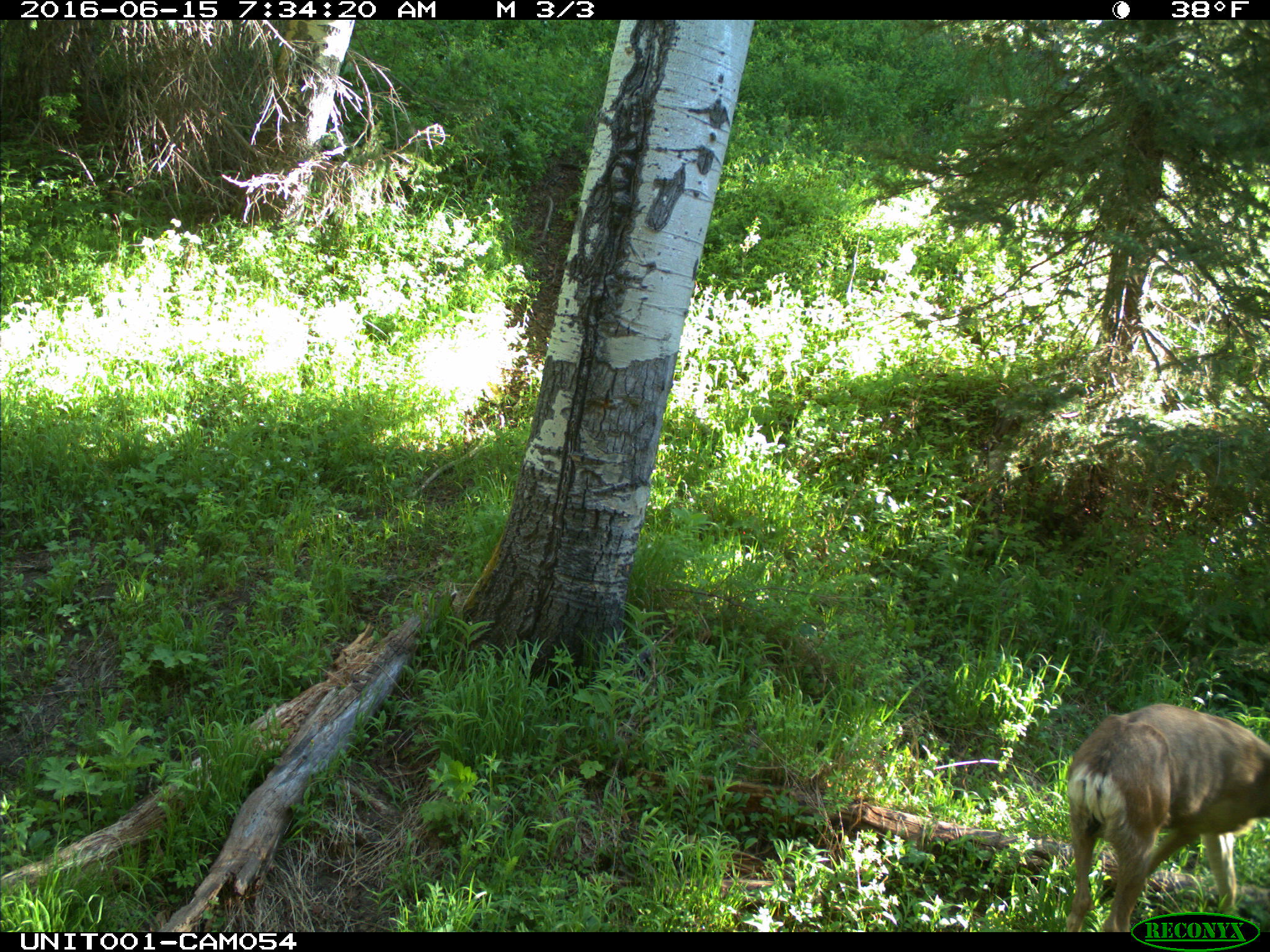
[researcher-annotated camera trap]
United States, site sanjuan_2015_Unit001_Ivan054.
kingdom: Animalia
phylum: Chordata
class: Mammalia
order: Artiodactyla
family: Cervidae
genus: Odocoileus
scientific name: Odocoileus hemionus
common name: mule deer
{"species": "Odocoileus hemionus (mule deer)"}